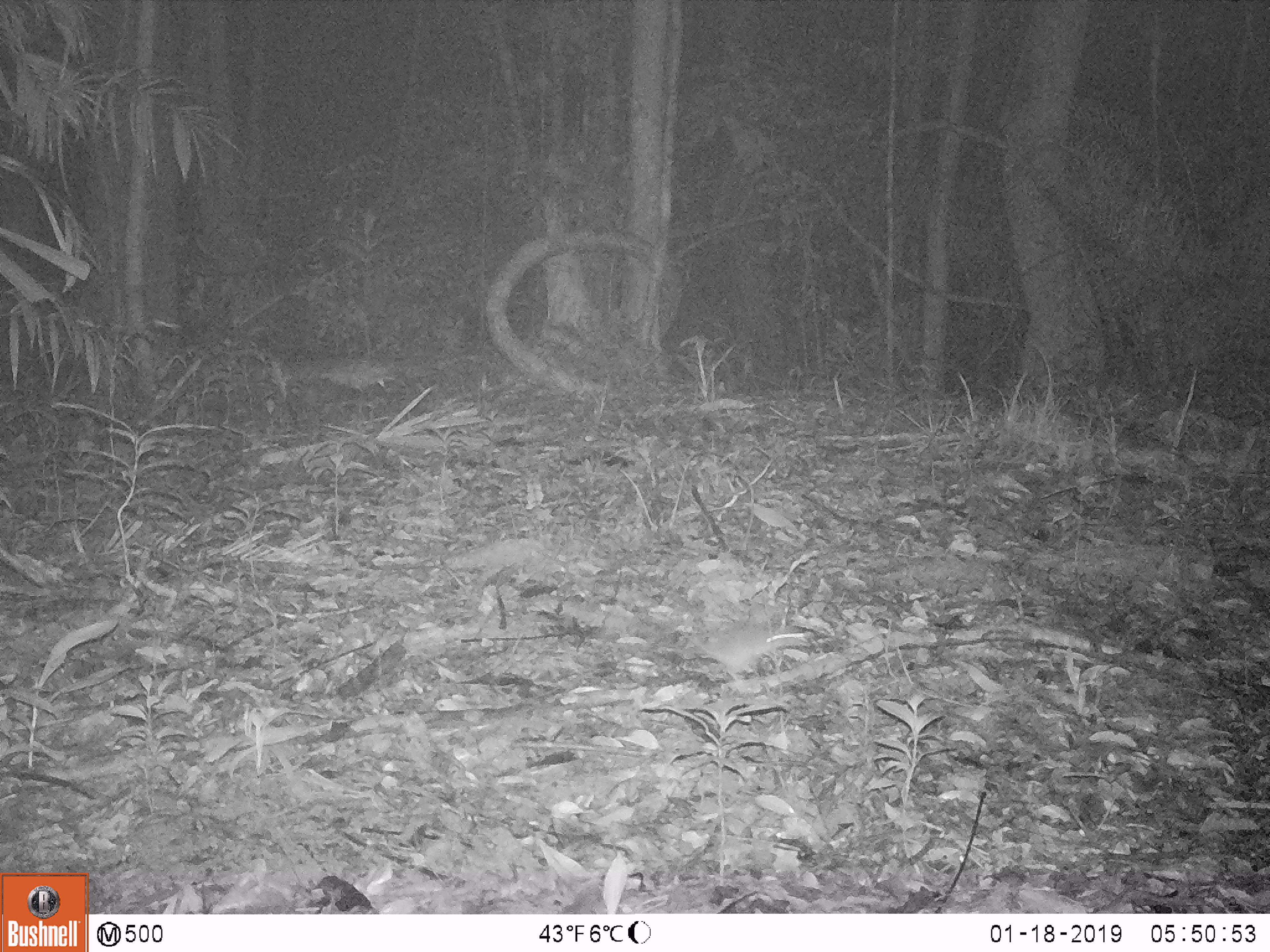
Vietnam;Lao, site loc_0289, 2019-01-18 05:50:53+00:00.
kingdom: Animalia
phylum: Chordata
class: Mammalia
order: Rodentia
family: Muridae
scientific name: Muridae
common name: old-world mice and rats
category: unidentified murid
Unidentified murid (old-world mice and rats) (Muridae). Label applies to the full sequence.